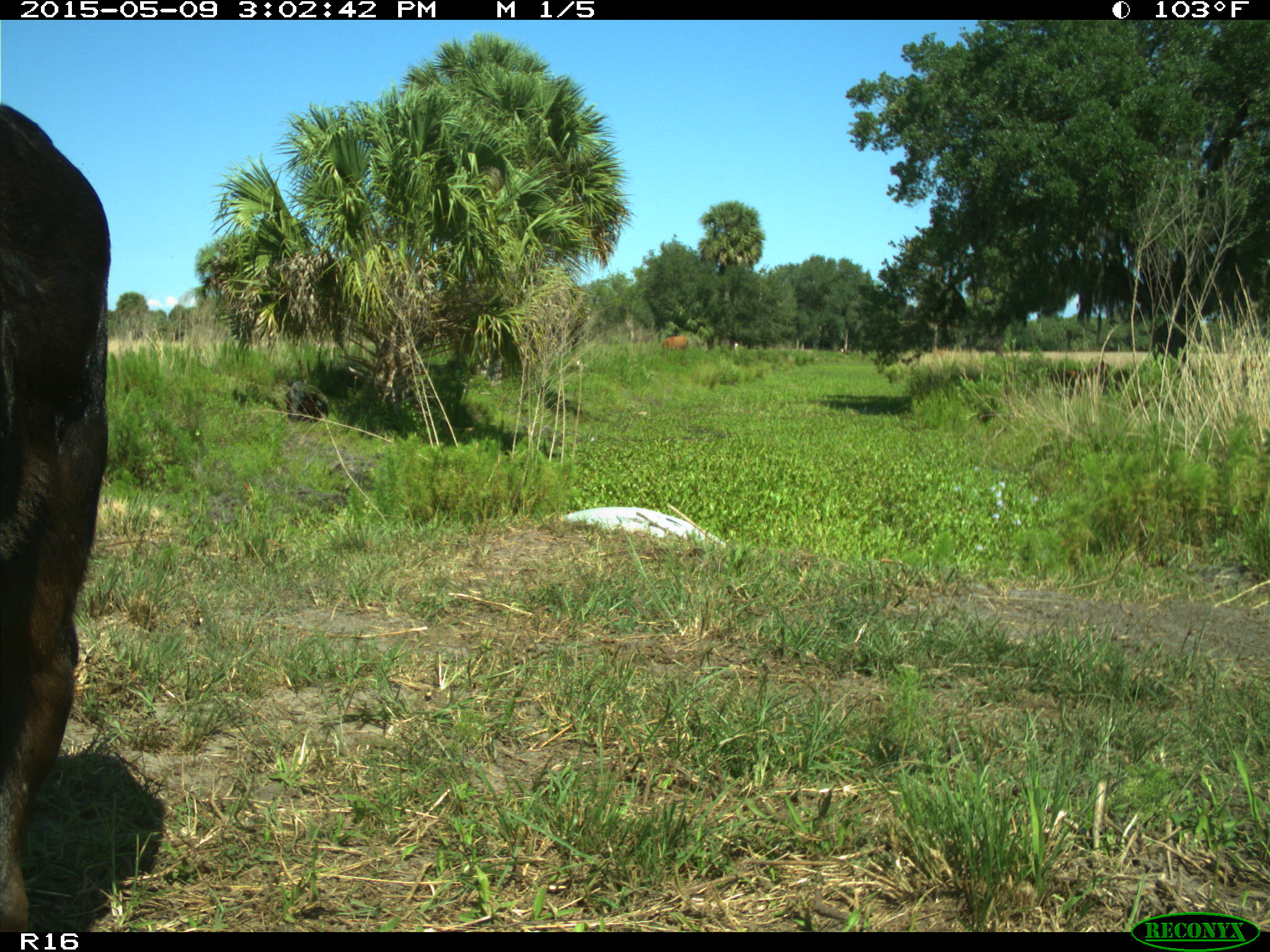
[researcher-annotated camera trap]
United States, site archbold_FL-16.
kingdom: Animalia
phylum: Chordata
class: Mammalia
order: Artiodactyla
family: Bovidae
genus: Bos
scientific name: Bos taurus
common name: domestic cow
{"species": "Bos taurus (domestic cow)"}